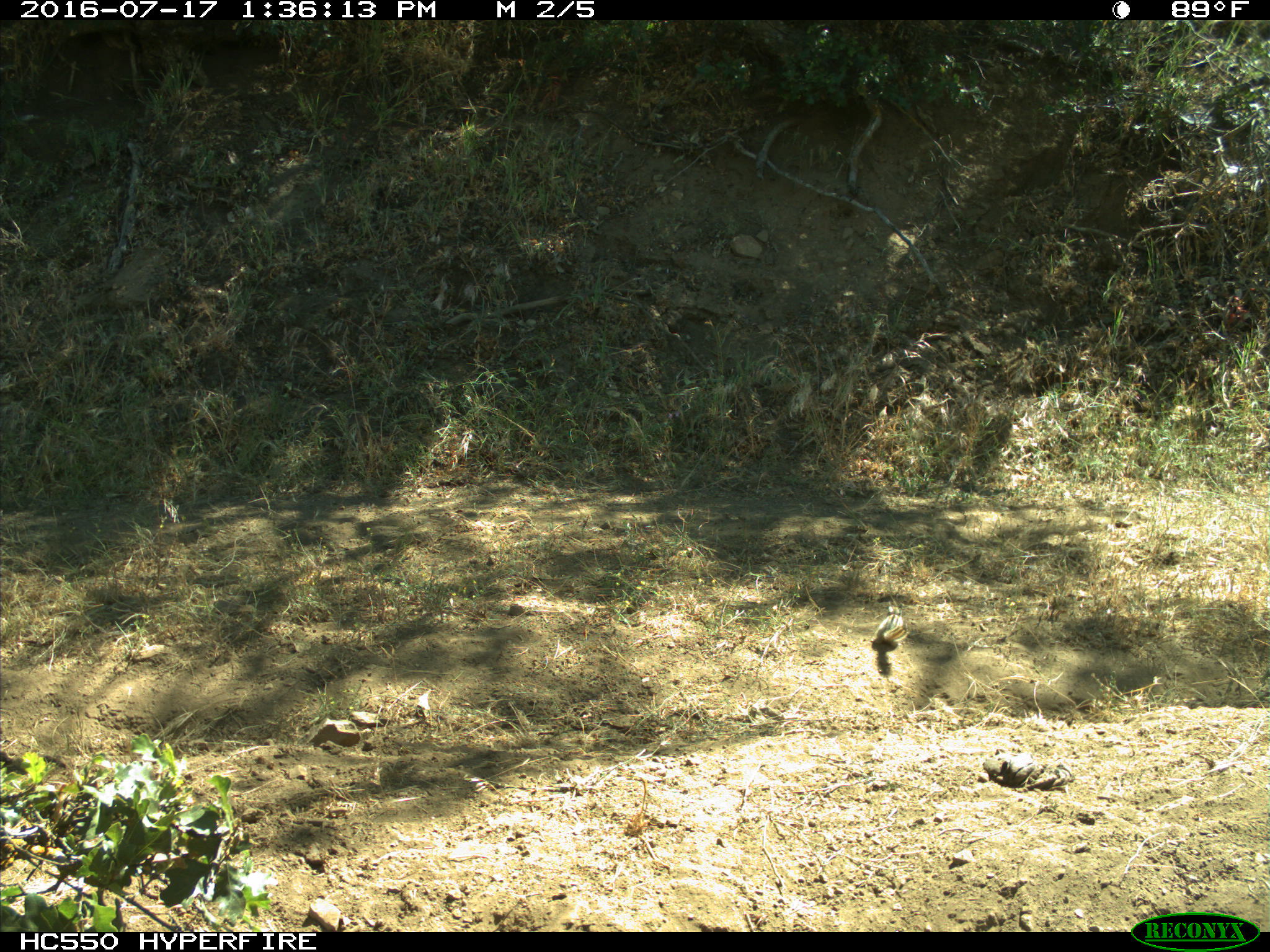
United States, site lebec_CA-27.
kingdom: Animalia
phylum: Chordata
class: Mammalia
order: Rodentia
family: Sciuridae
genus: Tamias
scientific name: Tamias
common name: chipmunk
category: unidentified chipmunk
Unidentified chipmunk (chipmunk) (Tamias).